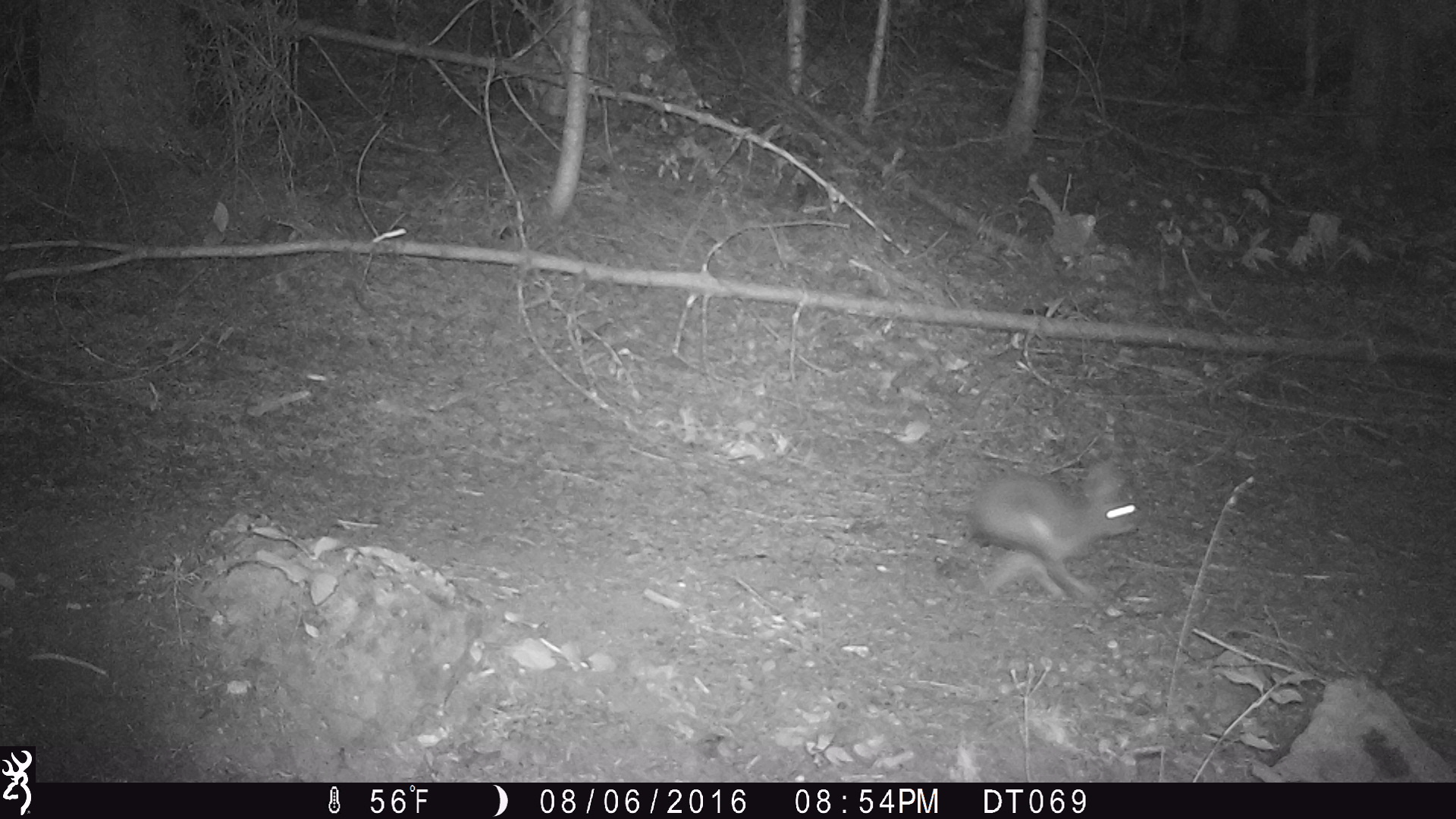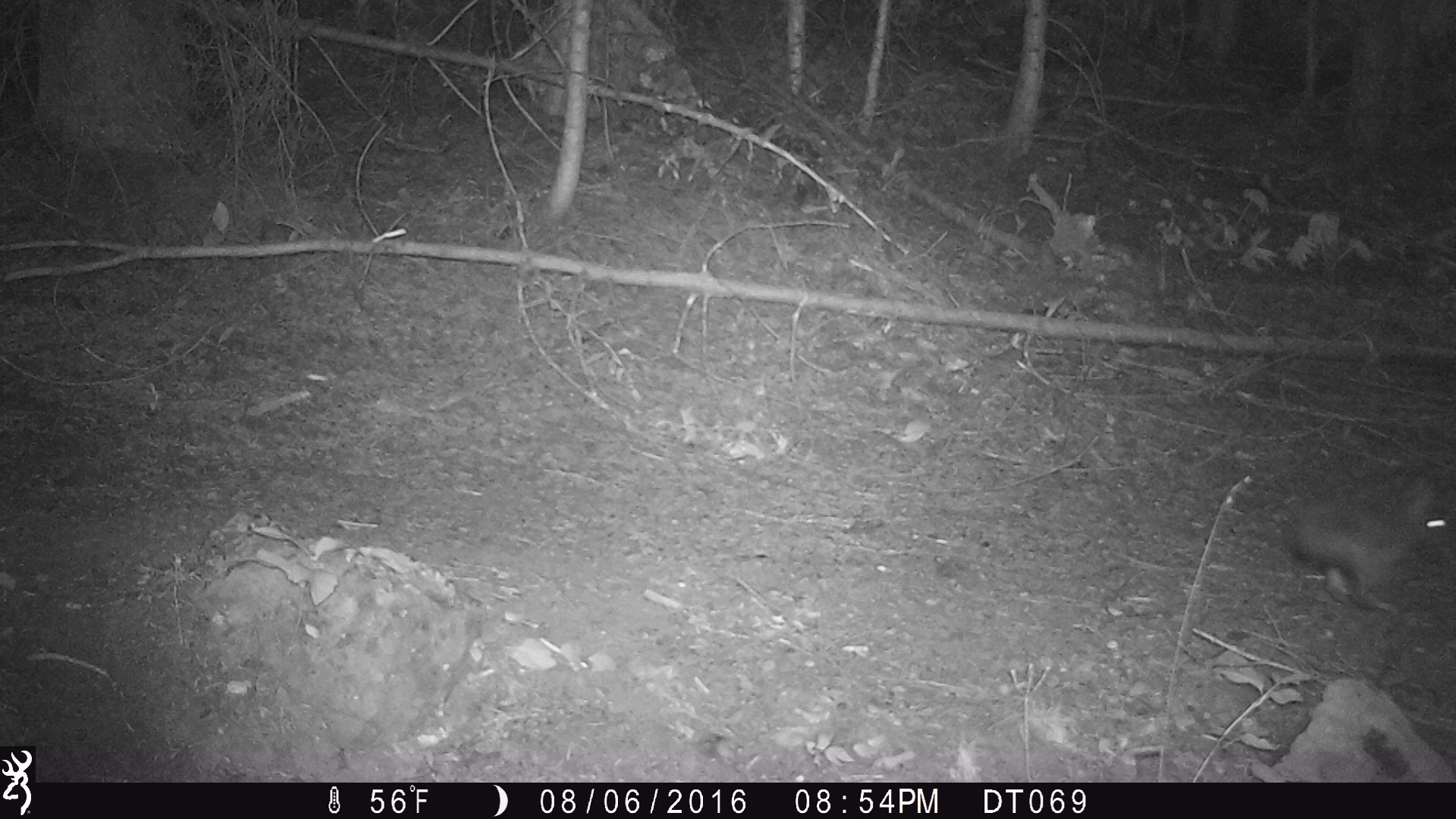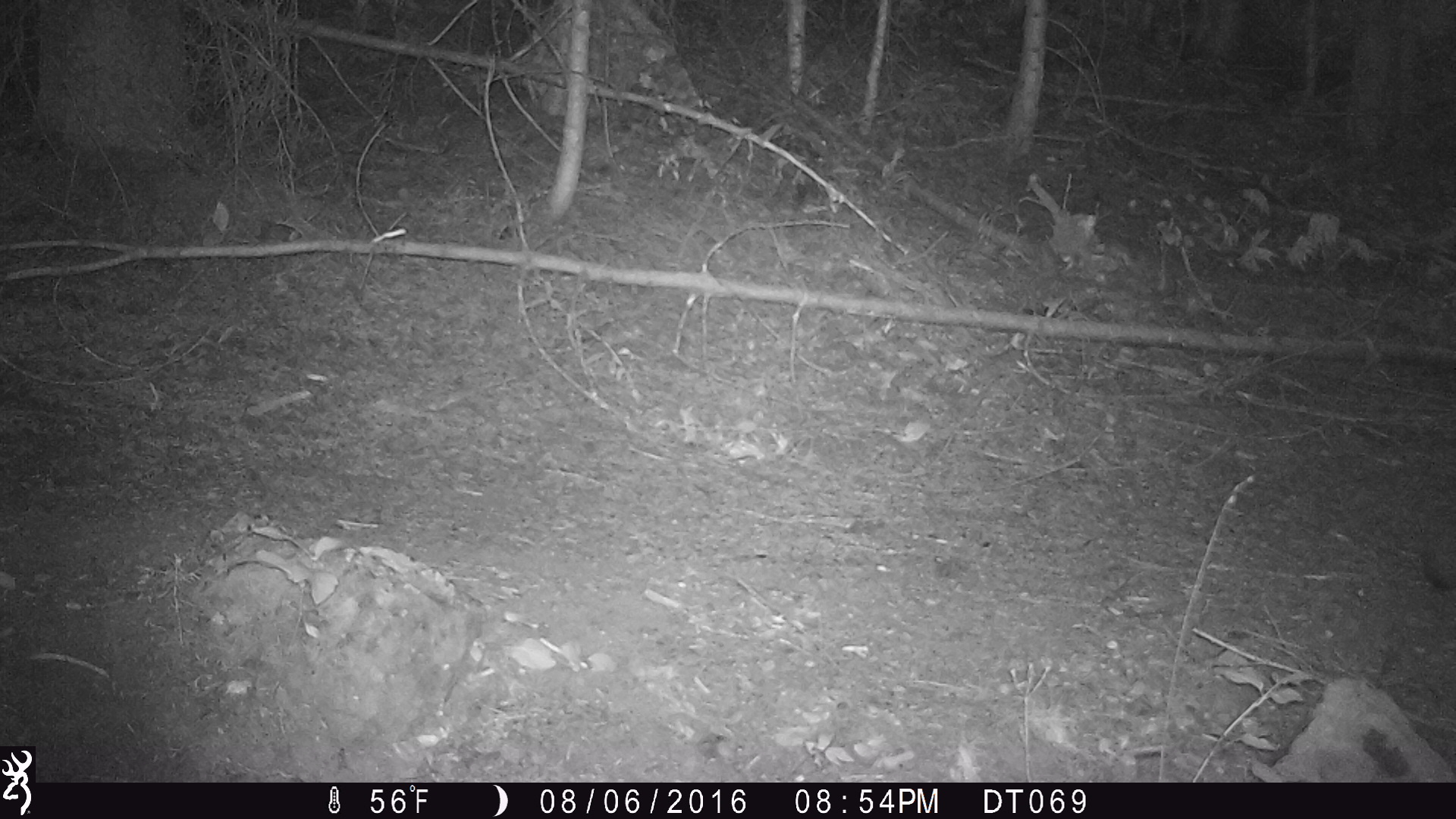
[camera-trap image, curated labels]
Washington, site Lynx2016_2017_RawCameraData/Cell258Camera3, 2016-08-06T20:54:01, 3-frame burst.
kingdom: Animalia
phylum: Chordata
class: Mammalia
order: Lagomorpha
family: Leporidae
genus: Lepus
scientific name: Lepus americanus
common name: snowshoe hare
Lepus americanus (snowshoe hare). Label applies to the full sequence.